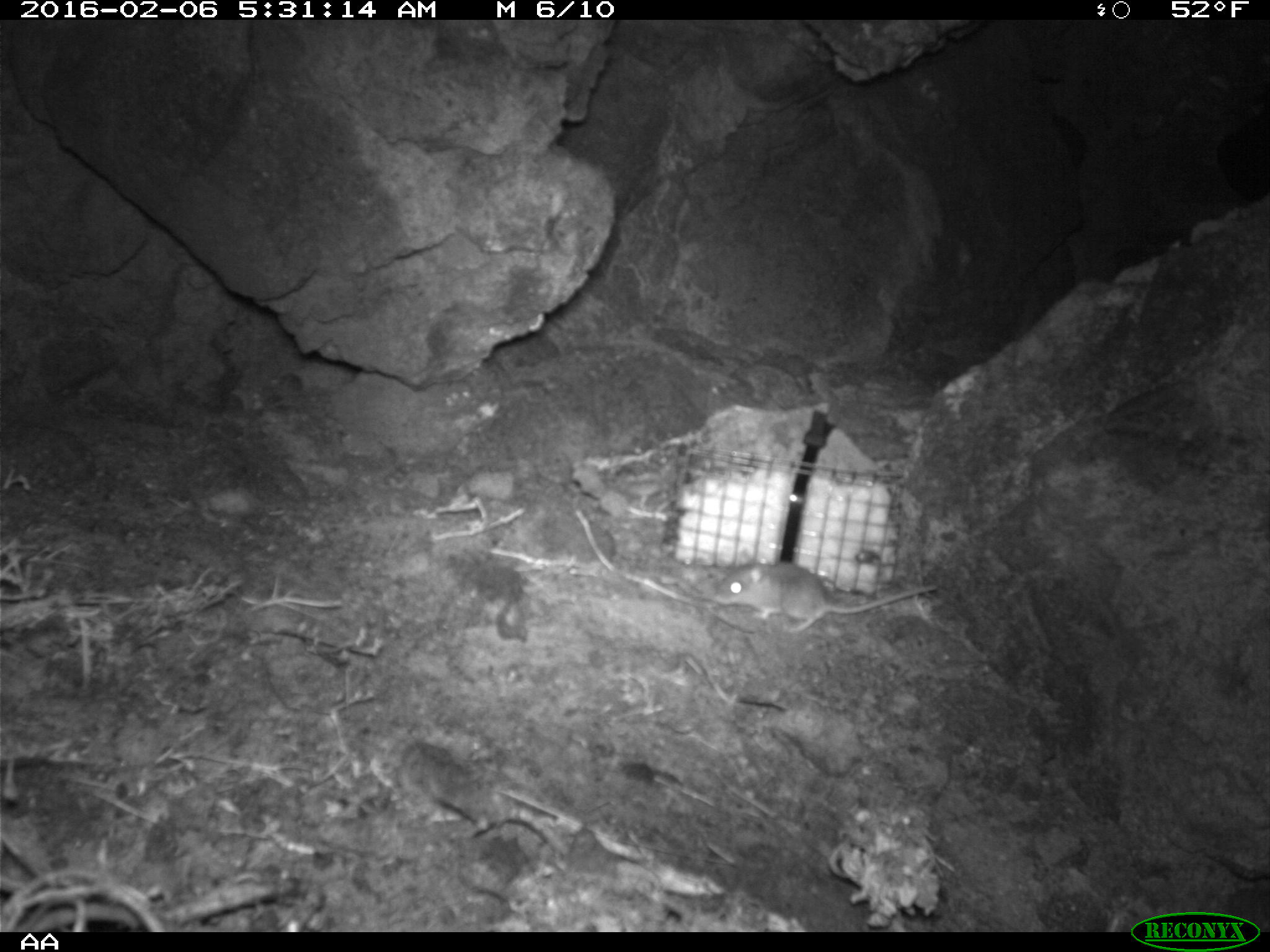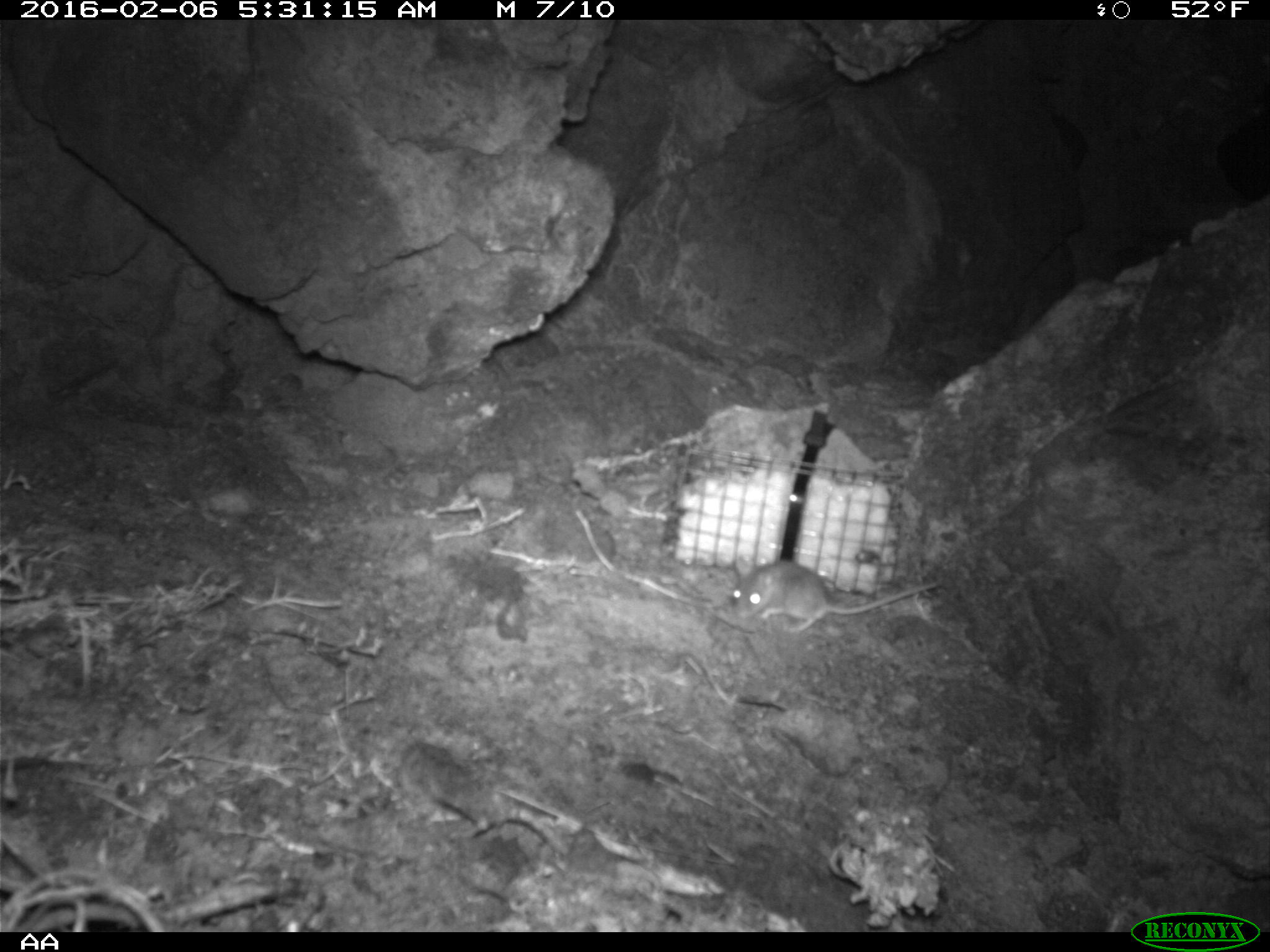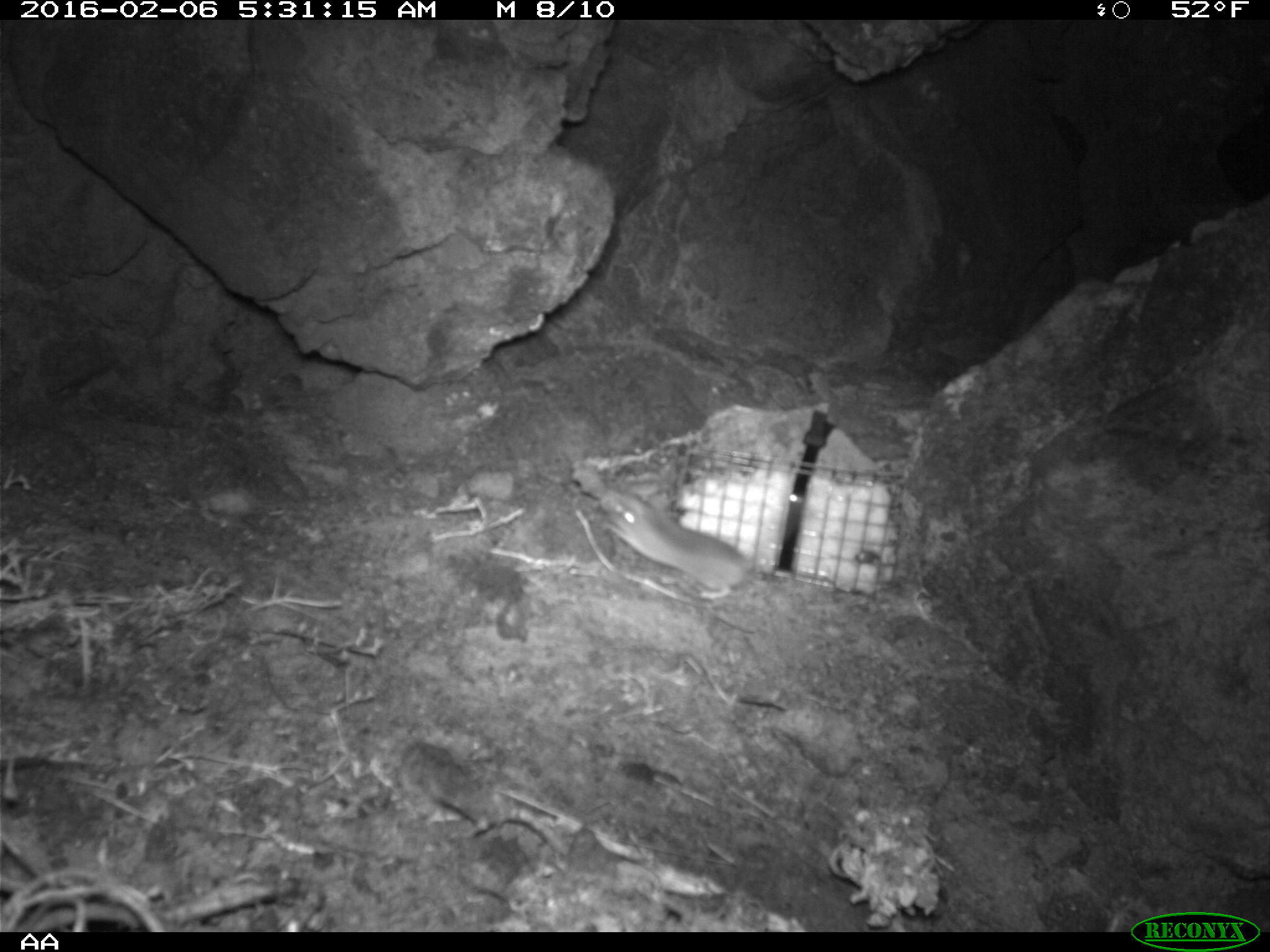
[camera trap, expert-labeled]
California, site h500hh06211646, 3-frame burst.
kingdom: Animalia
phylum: Chordata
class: Mammalia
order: Rodentia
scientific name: Rodentia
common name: rodent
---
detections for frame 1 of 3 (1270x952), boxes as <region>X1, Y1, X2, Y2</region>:
rodent: <region>714, 551, 936, 634</region>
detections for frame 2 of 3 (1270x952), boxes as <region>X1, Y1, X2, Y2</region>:
rodent: <region>730, 554, 943, 635</region>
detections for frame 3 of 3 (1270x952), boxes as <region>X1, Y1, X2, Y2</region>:
rodent: <region>600, 488, 757, 601</region>